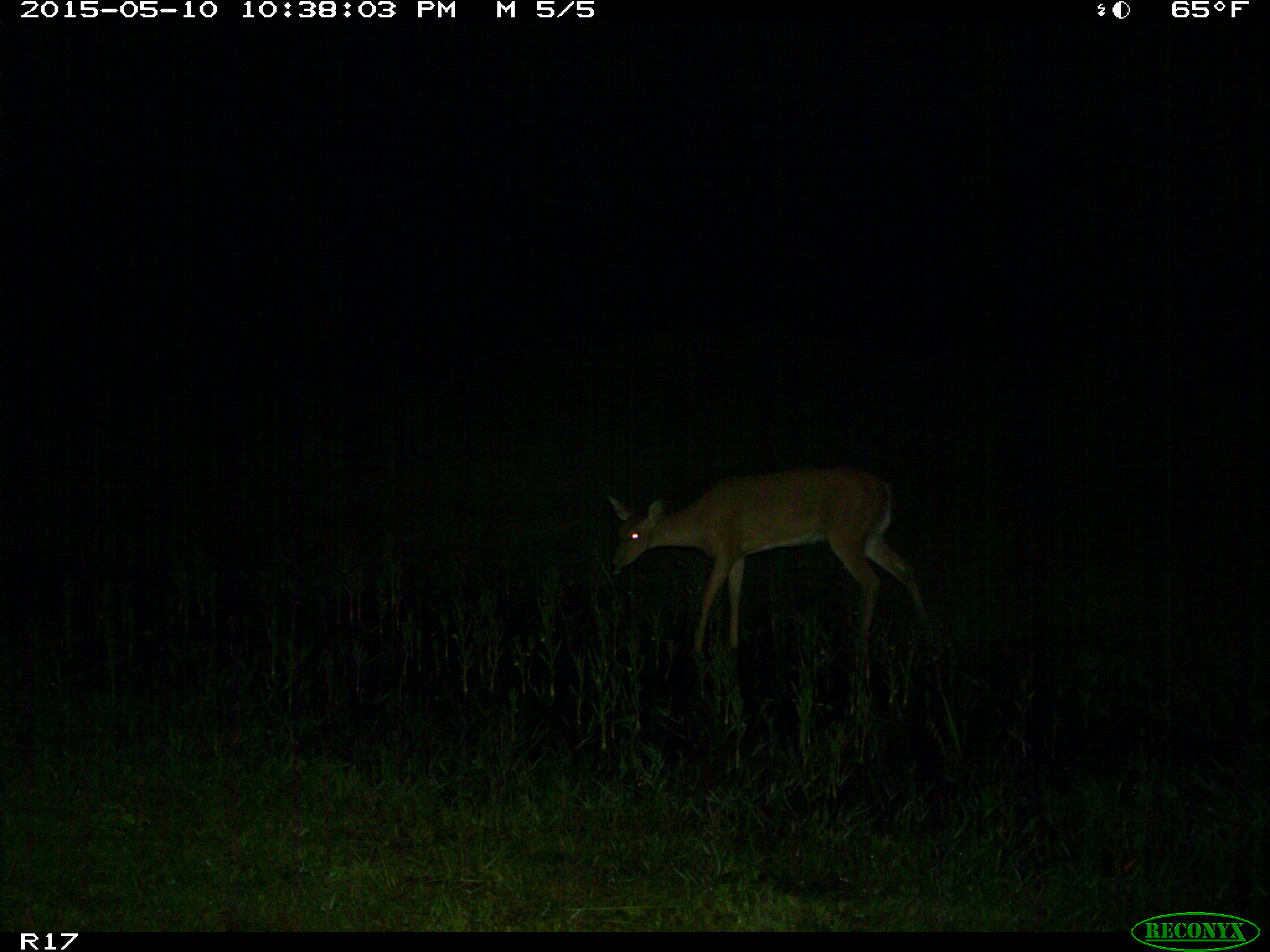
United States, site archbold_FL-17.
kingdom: Animalia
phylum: Chordata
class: Mammalia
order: Artiodactyla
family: Cervidae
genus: Odocoileus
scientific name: Odocoileus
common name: deer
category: unidentified deer